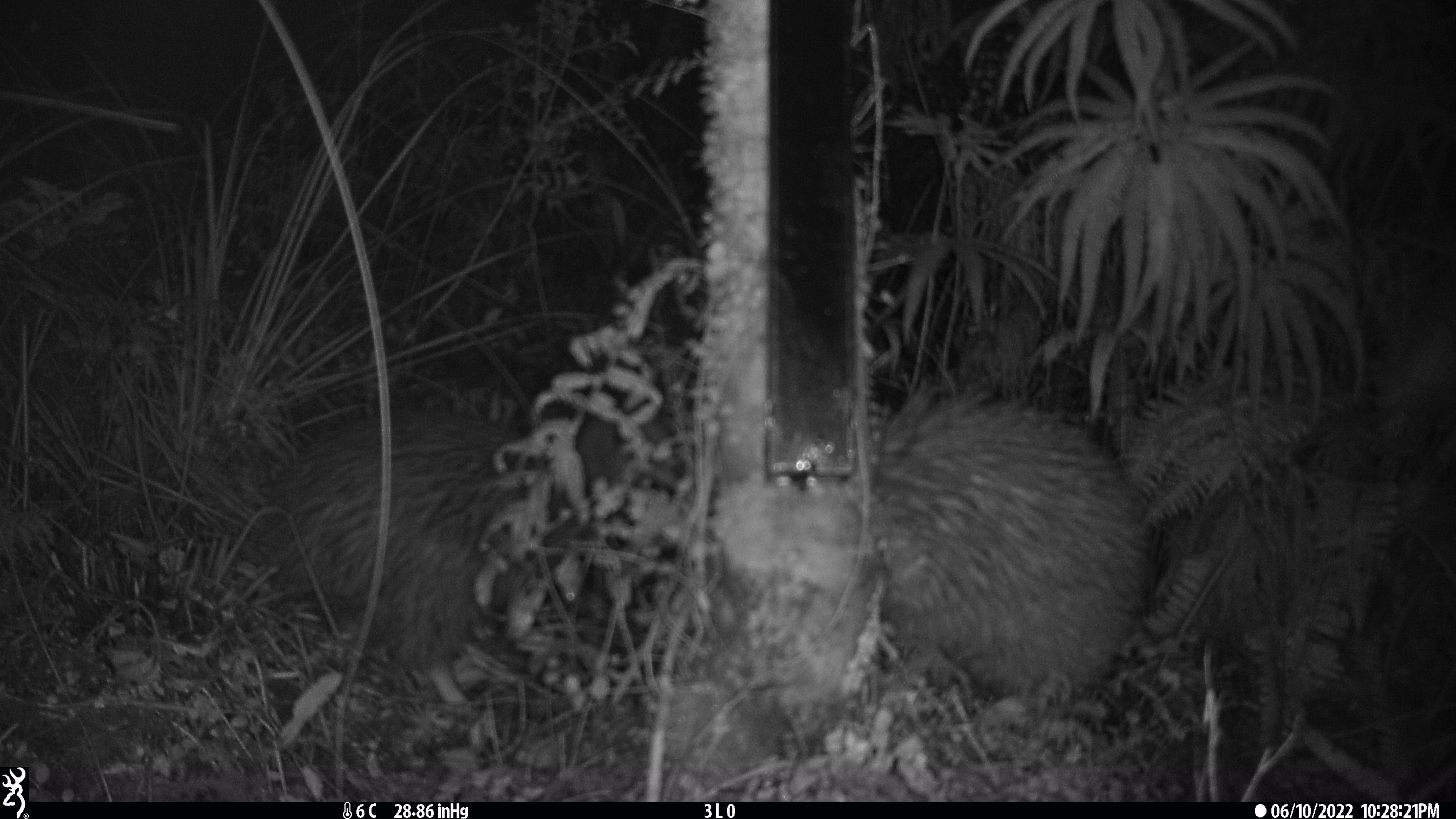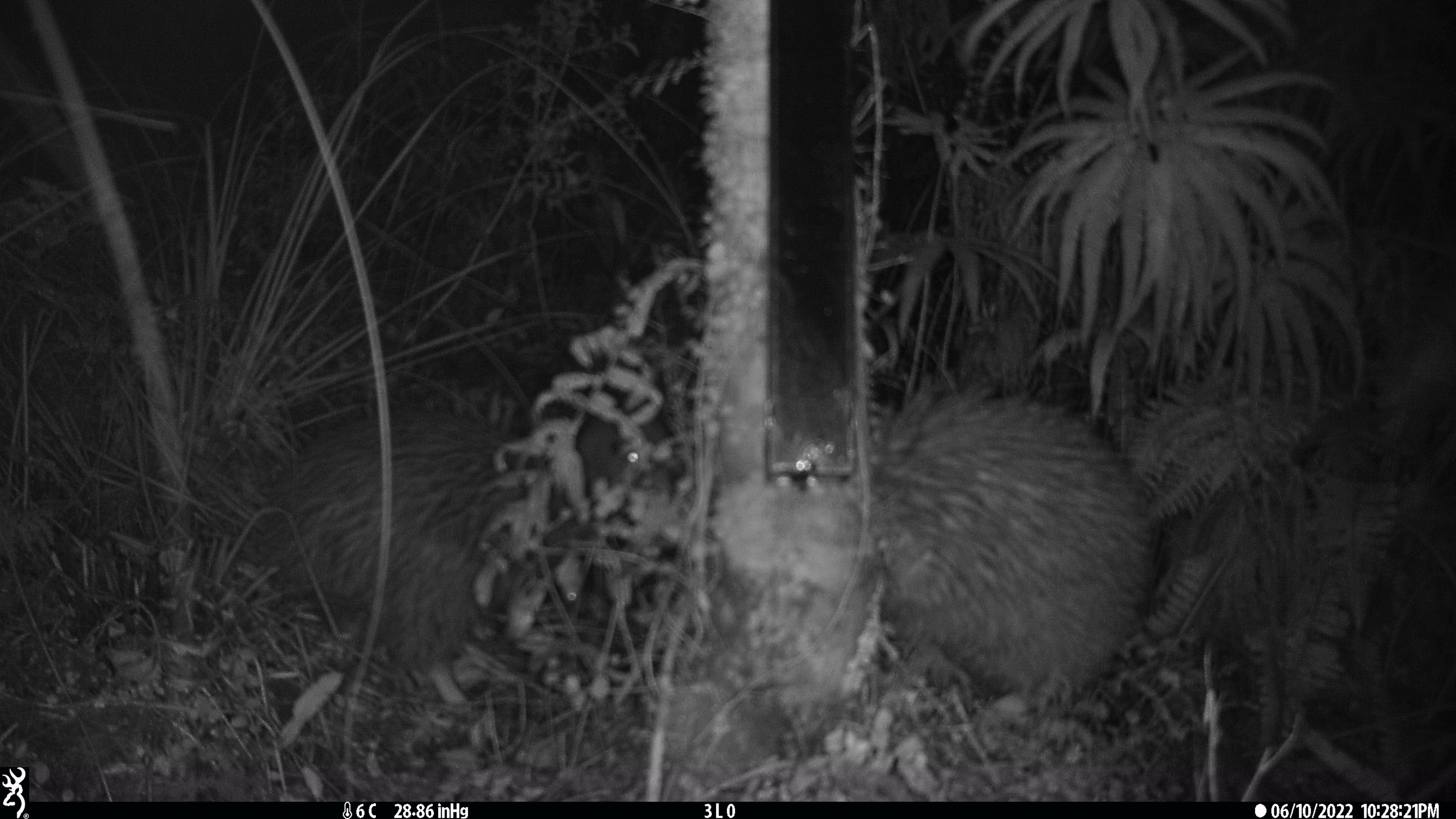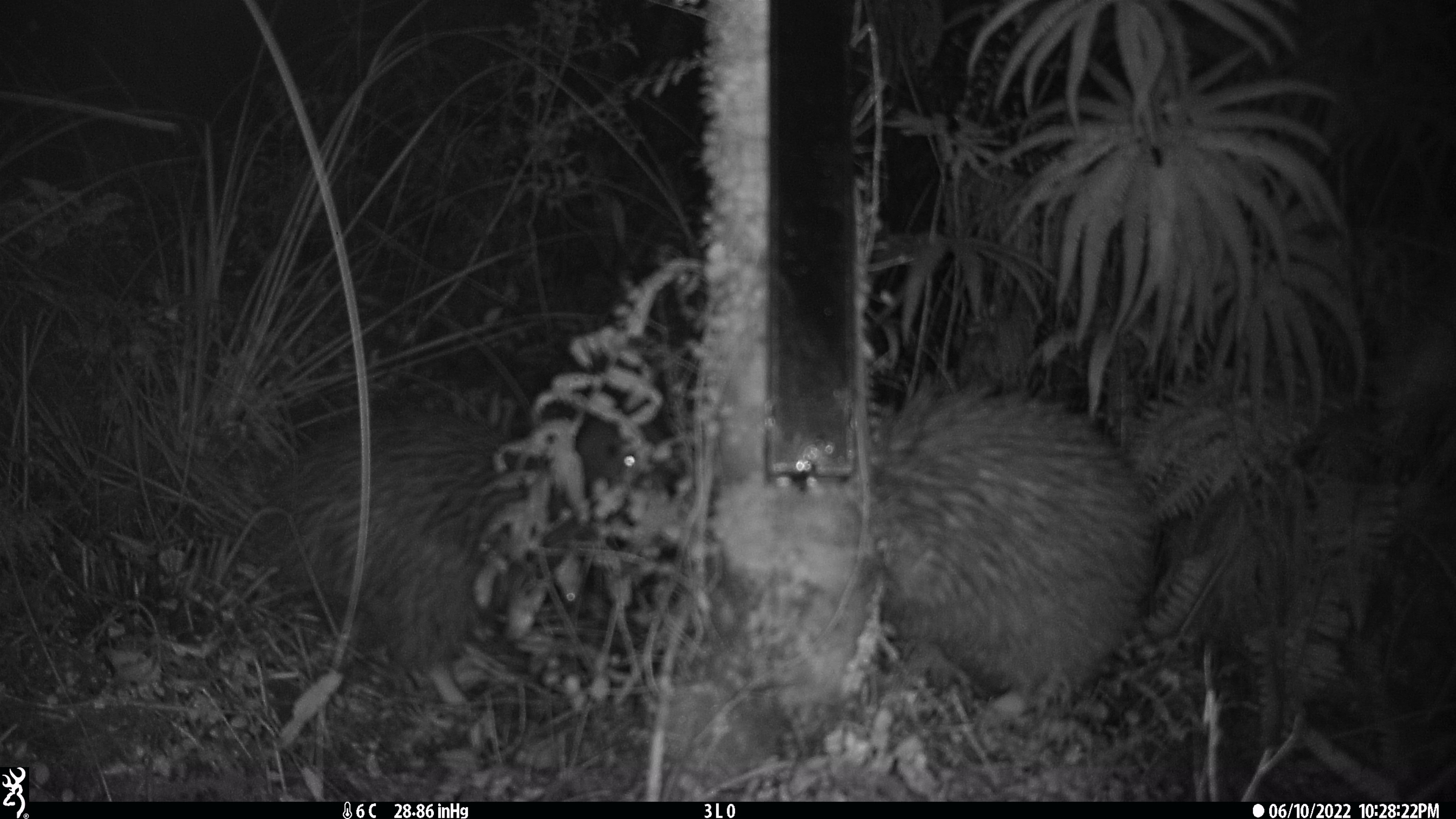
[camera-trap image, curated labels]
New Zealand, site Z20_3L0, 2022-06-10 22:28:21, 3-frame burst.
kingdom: Animalia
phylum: Chordata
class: Aves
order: Apterygiformes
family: Apterygidae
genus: Apteryx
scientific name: Apteryx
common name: kiwi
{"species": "kiwi (Apteryx)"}